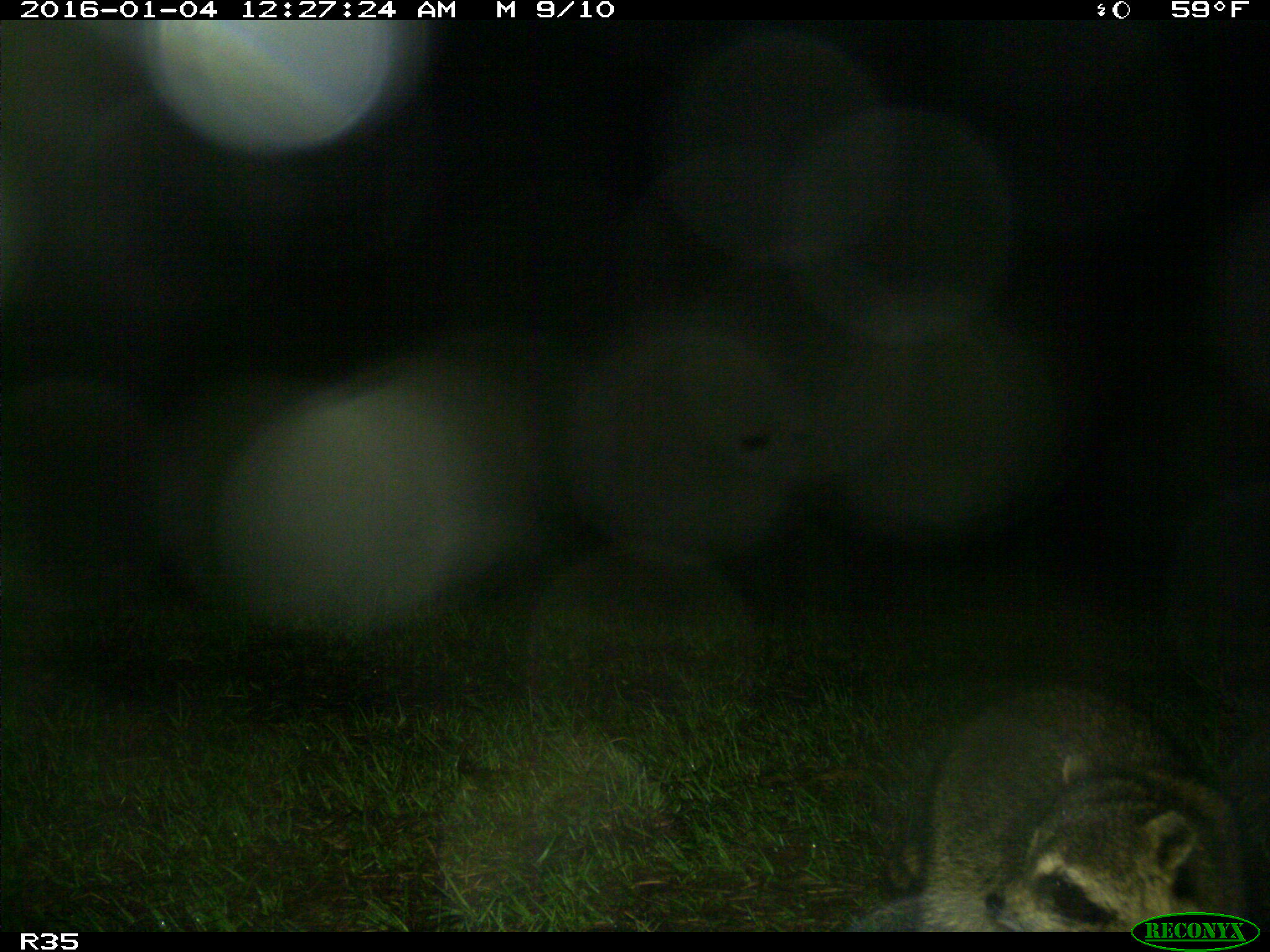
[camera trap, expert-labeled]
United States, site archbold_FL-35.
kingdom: Animalia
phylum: Chordata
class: Mammalia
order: Carnivora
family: Procyonidae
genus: Procyon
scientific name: Procyon lotor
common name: common raccoon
Procyon lotor (common raccoon).